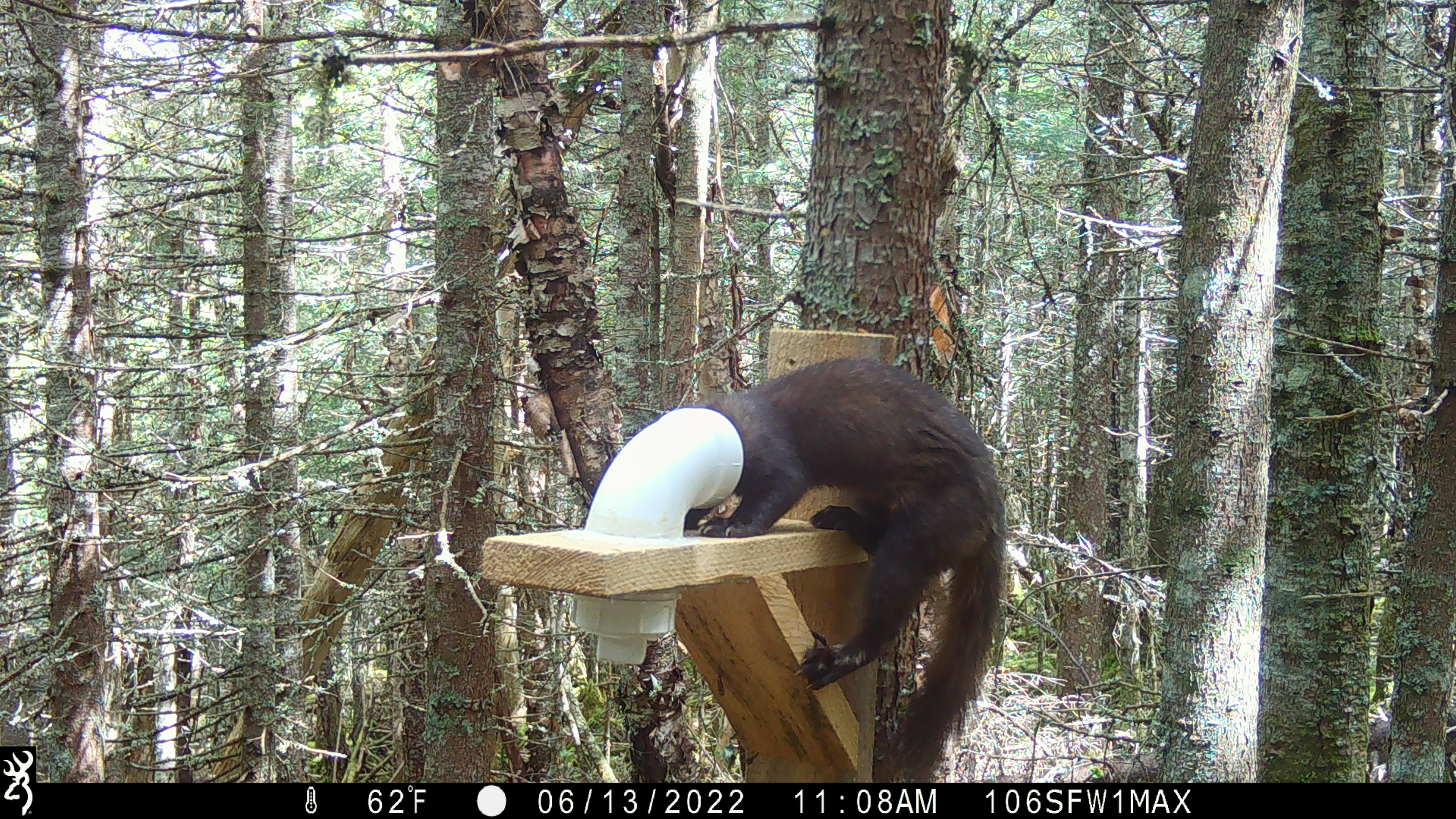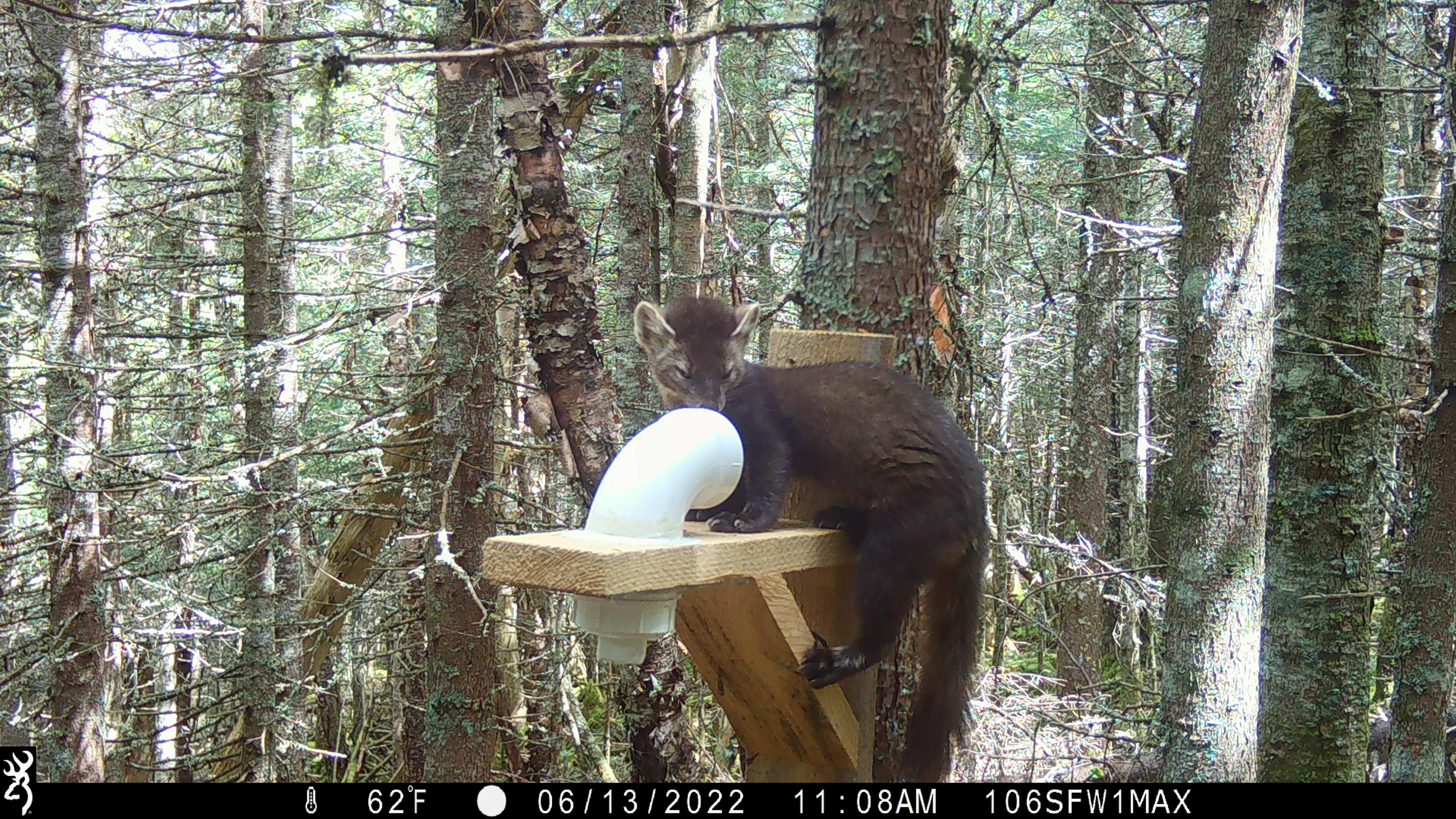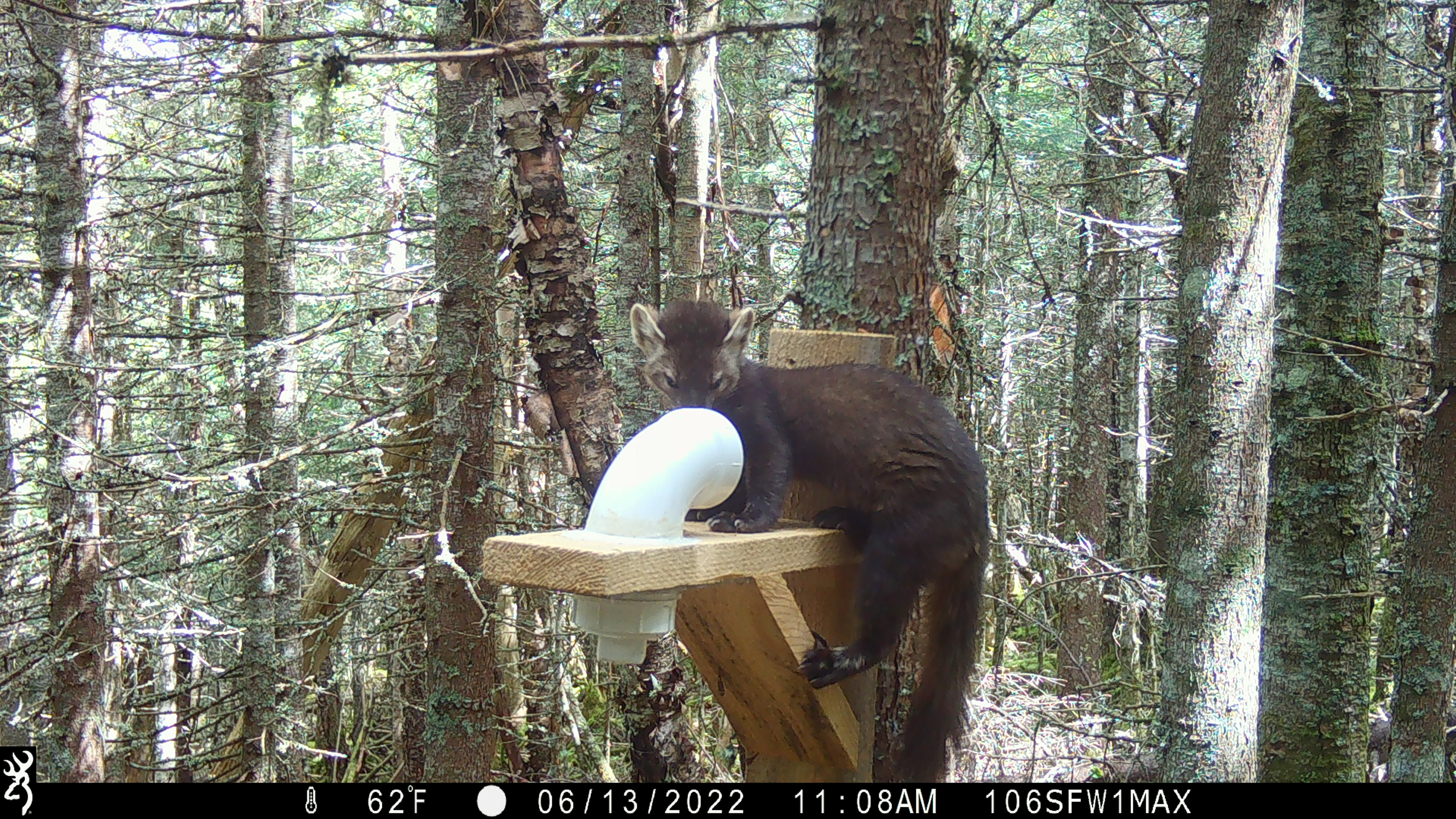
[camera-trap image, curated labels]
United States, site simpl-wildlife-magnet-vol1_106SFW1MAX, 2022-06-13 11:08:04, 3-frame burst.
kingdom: Animalia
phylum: Chordata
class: Mammalia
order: Carnivora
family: Mustelidae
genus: Martes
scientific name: Martes americana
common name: american marten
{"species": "american marten (Martes americana)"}